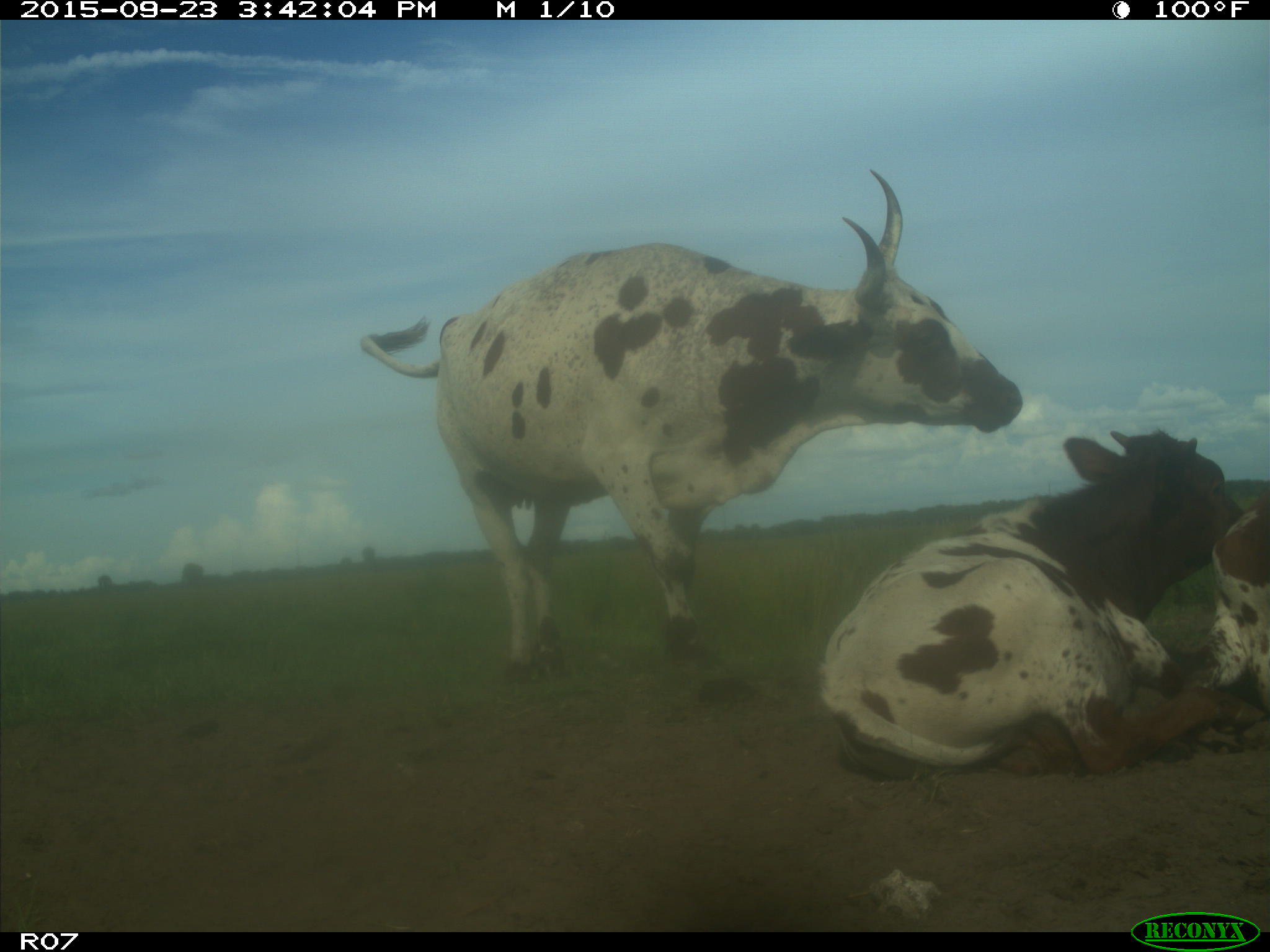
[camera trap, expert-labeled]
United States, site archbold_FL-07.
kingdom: Animalia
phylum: Chordata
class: Mammalia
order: Artiodactyla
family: Bovidae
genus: Bos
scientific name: Bos taurus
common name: domestic cow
Bos taurus (domestic cow).